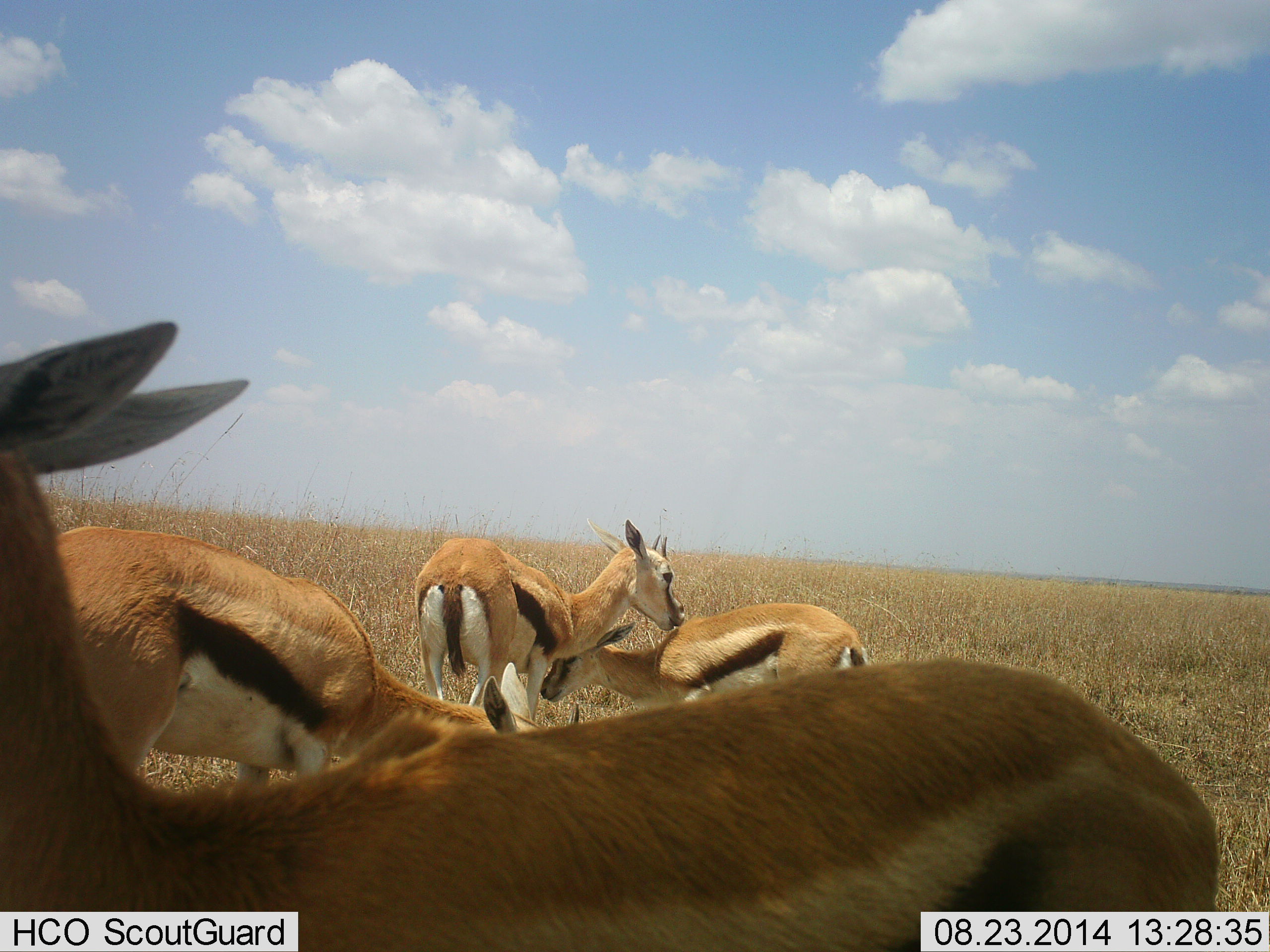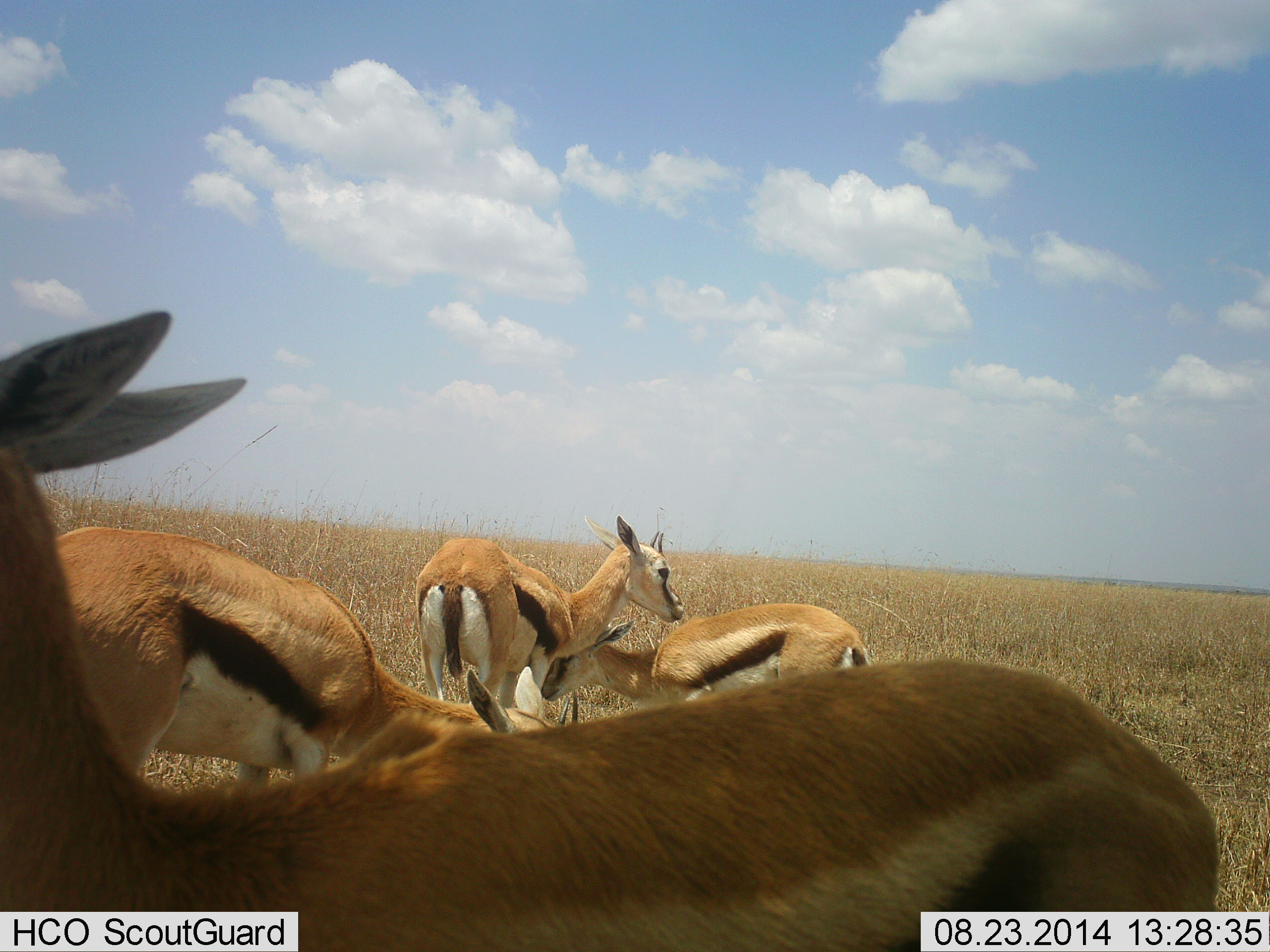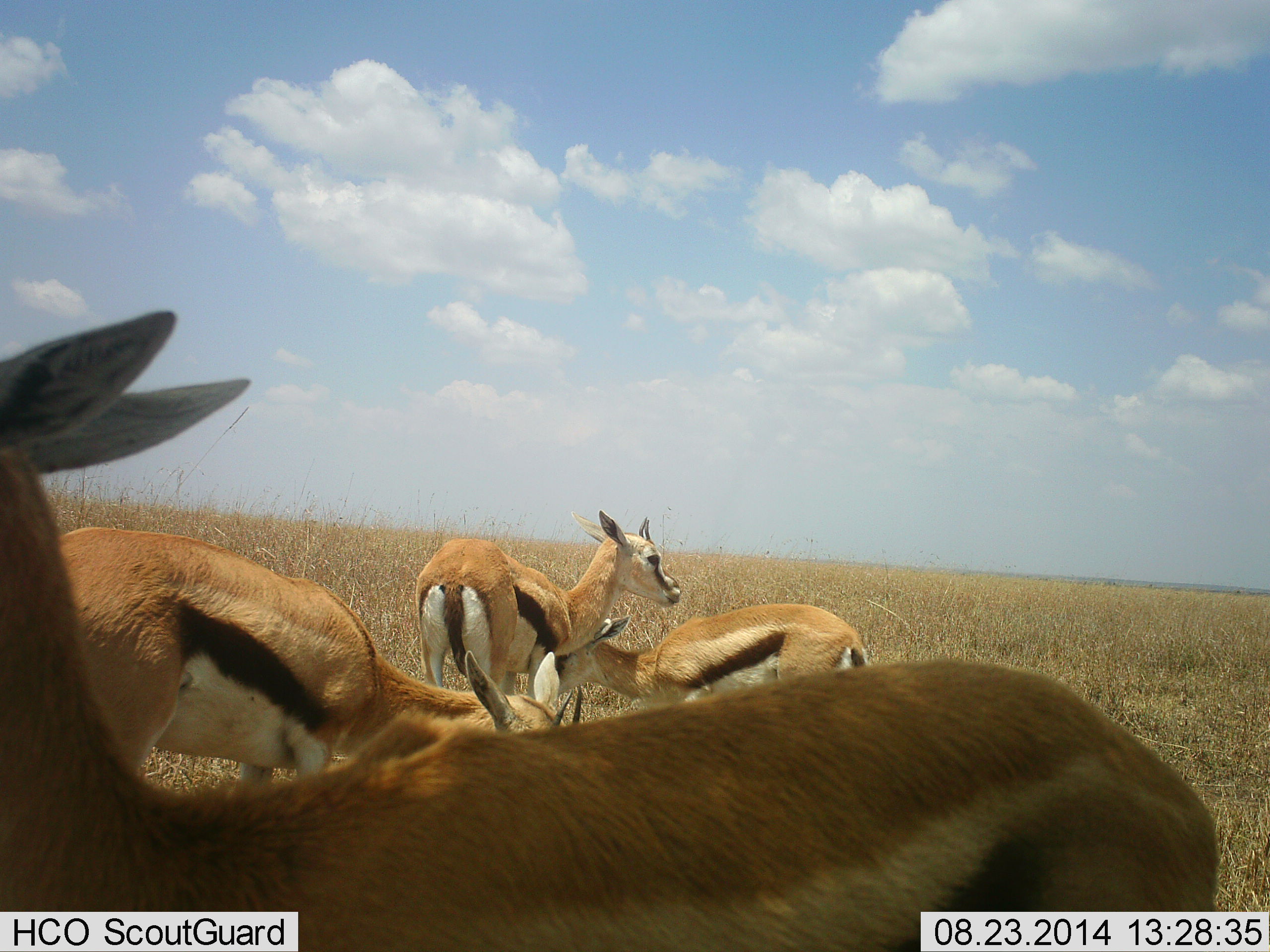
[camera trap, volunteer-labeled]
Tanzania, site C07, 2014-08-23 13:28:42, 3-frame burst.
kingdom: Animalia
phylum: Chordata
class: Mammalia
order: Artiodactyla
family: Bovidae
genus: Eudorcas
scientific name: Eudorcas thomsonii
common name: thomson's gazelle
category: gazellethomsons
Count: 4.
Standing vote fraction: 80%.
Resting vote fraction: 10%.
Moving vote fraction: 0%.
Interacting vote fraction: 30%.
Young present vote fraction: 20%.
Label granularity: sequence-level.